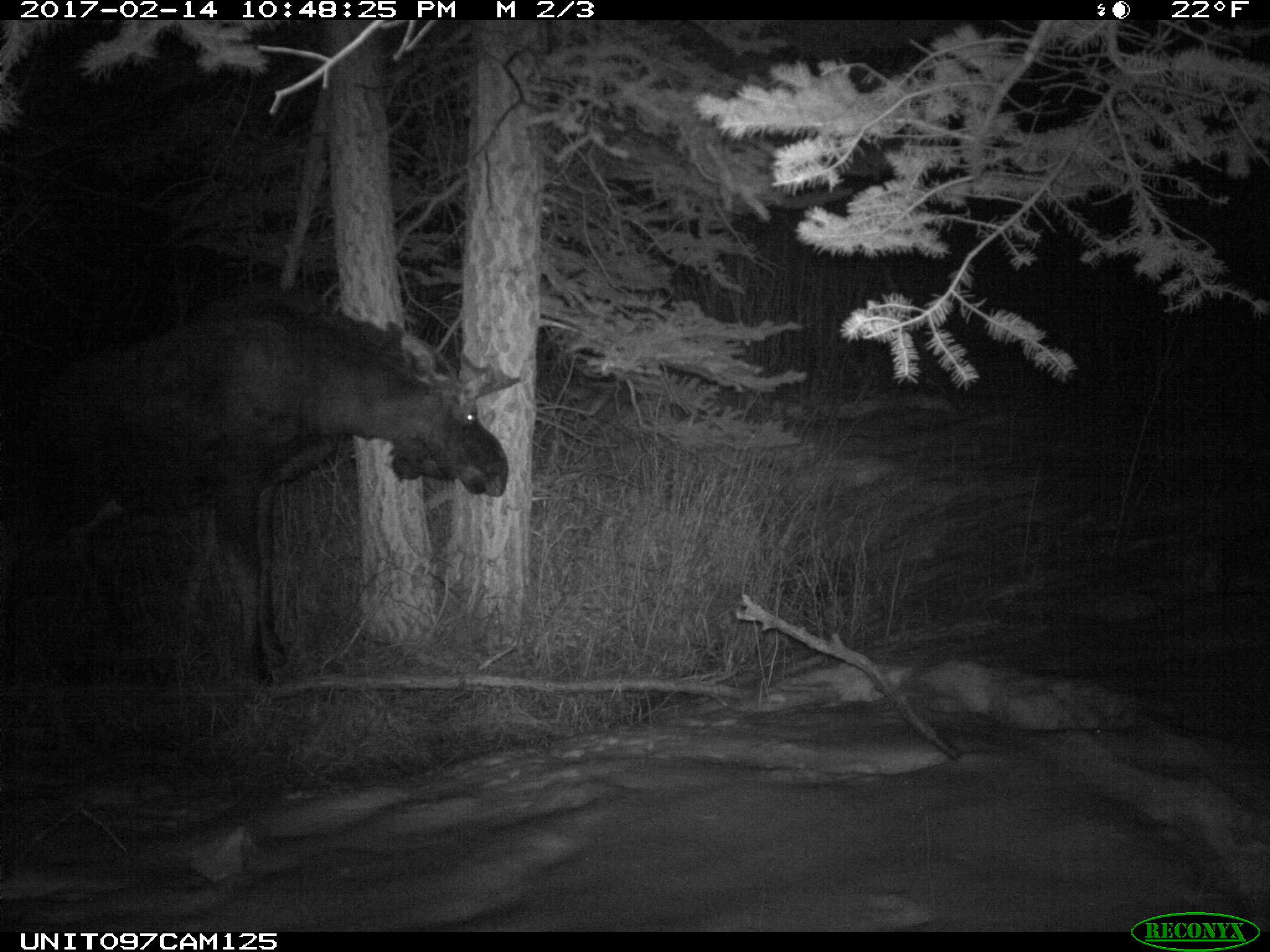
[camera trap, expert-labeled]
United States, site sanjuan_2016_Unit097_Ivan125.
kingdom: Animalia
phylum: Chordata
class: Mammalia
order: Artiodactyla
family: Cervidae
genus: Alces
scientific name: Alces alces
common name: moose